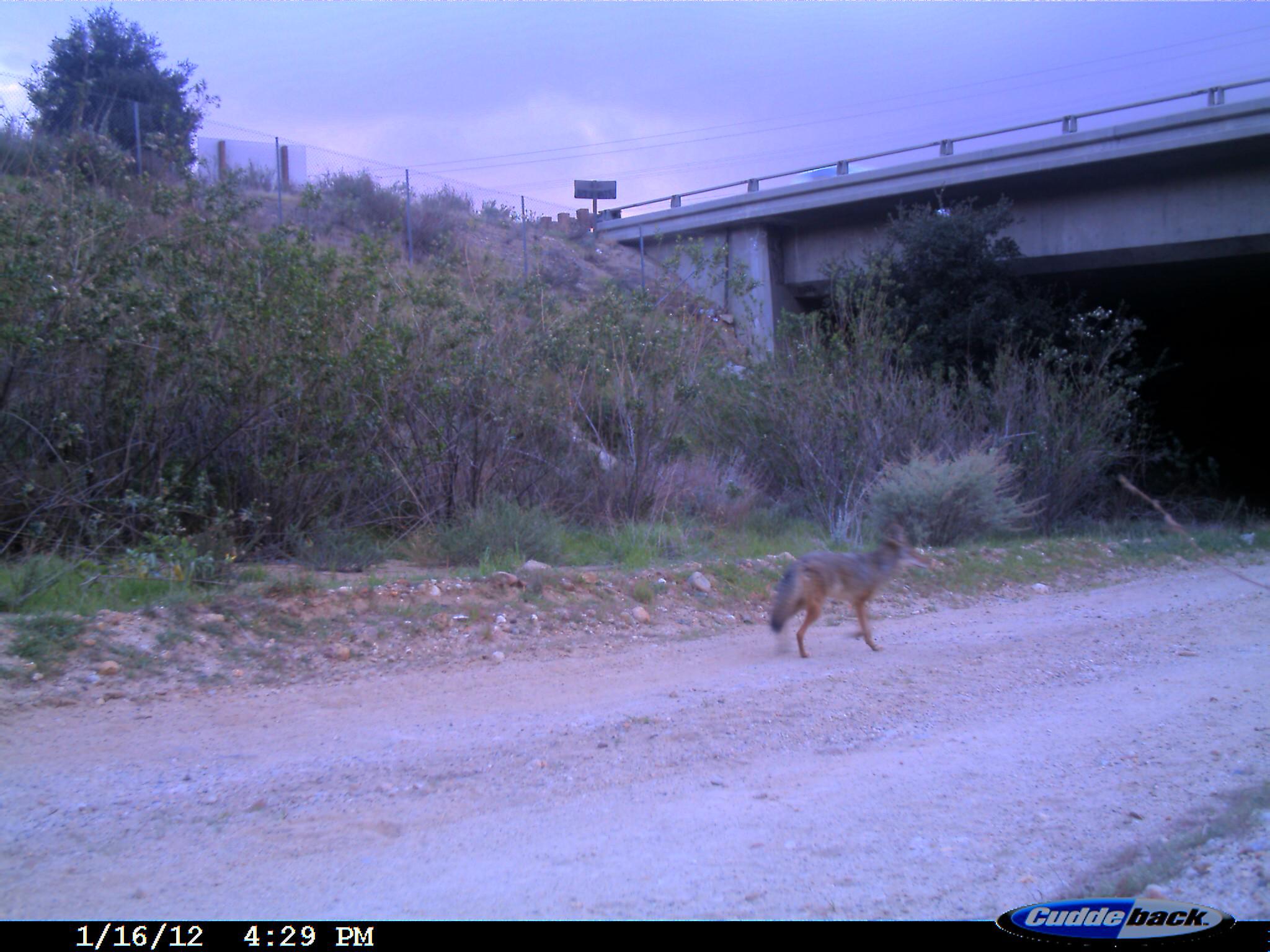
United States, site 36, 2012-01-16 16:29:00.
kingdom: Animalia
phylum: Chordata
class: Mammalia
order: Carnivora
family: Canidae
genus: Canis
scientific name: Canis latrans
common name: coyote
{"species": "coyote (Canis latrans)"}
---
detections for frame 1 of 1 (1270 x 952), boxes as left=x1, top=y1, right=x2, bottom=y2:
coyote: left=766, top=530, right=932, bottom=660